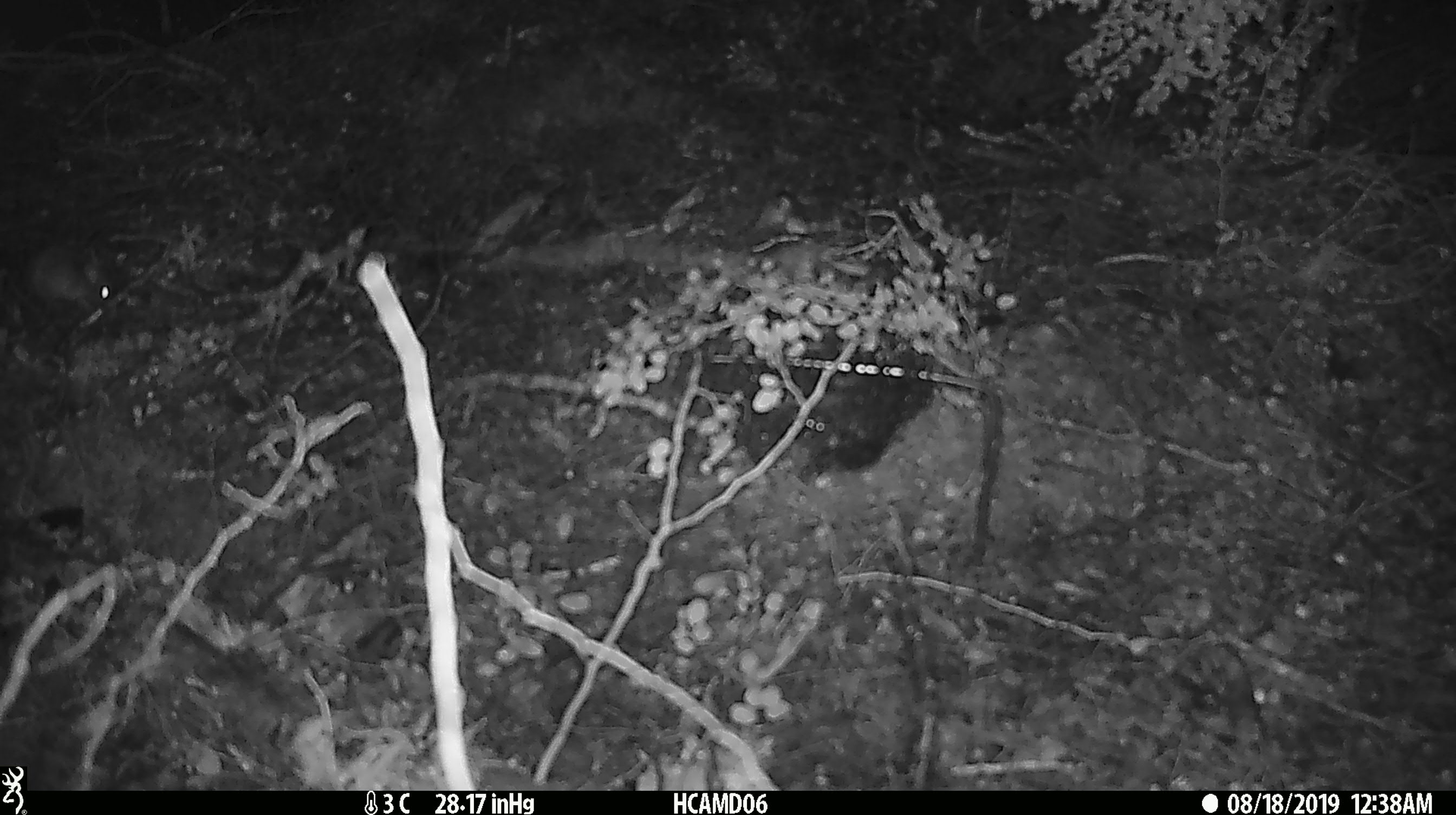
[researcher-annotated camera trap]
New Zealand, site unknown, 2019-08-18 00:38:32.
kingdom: Animalia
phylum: Chordata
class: Mammalia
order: Rodentia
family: Muridae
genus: Mus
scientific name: Mus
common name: mouse